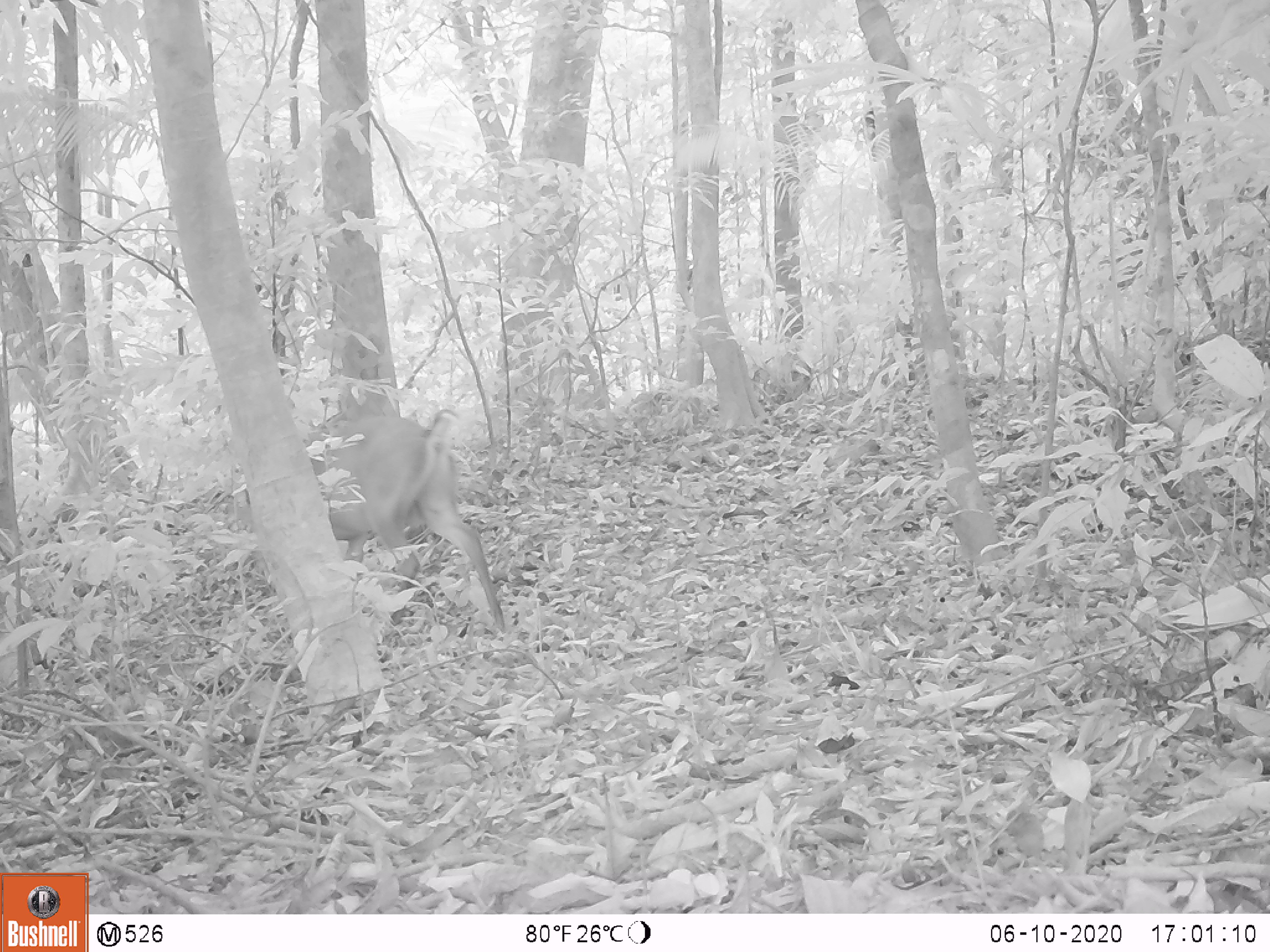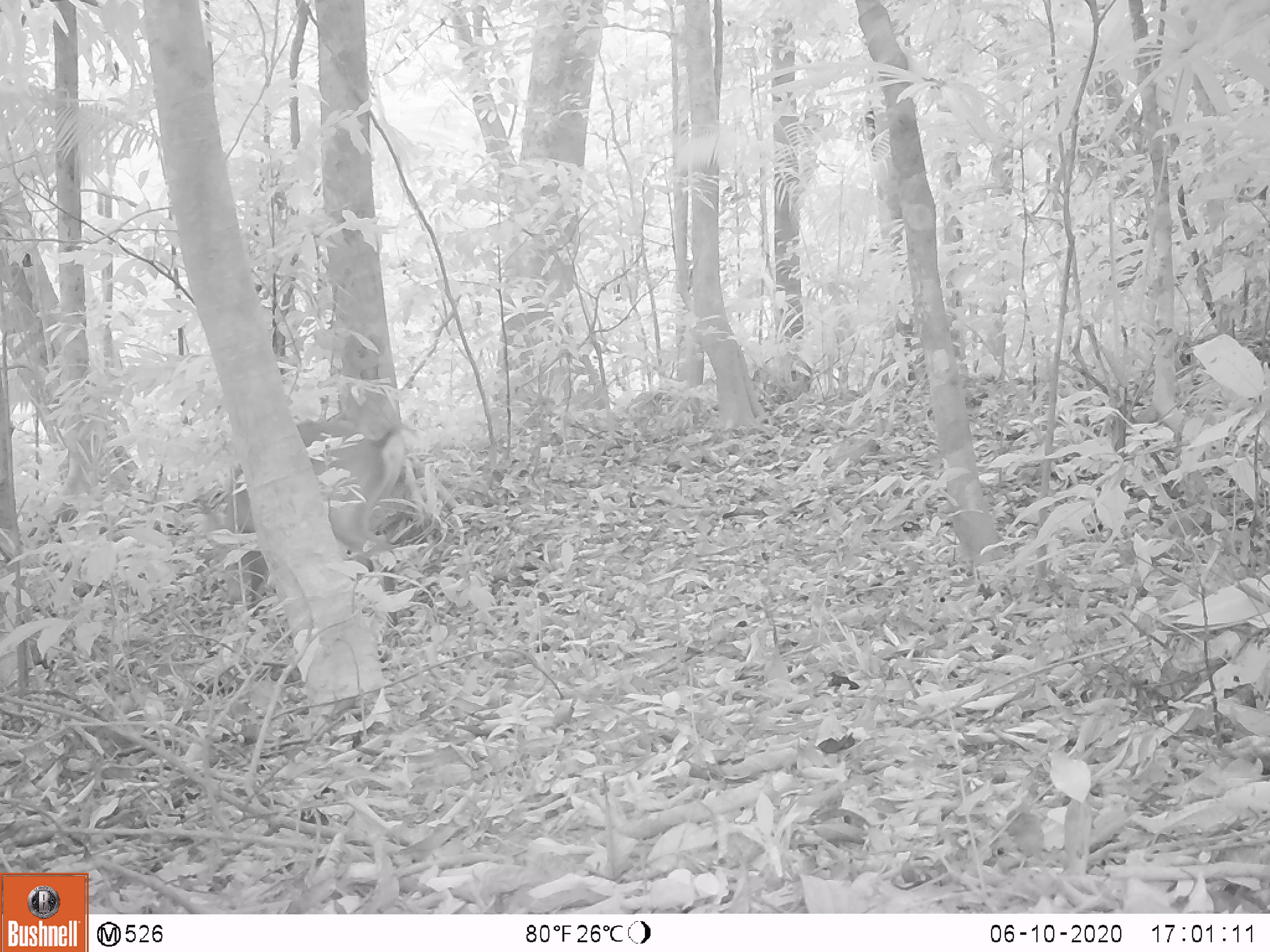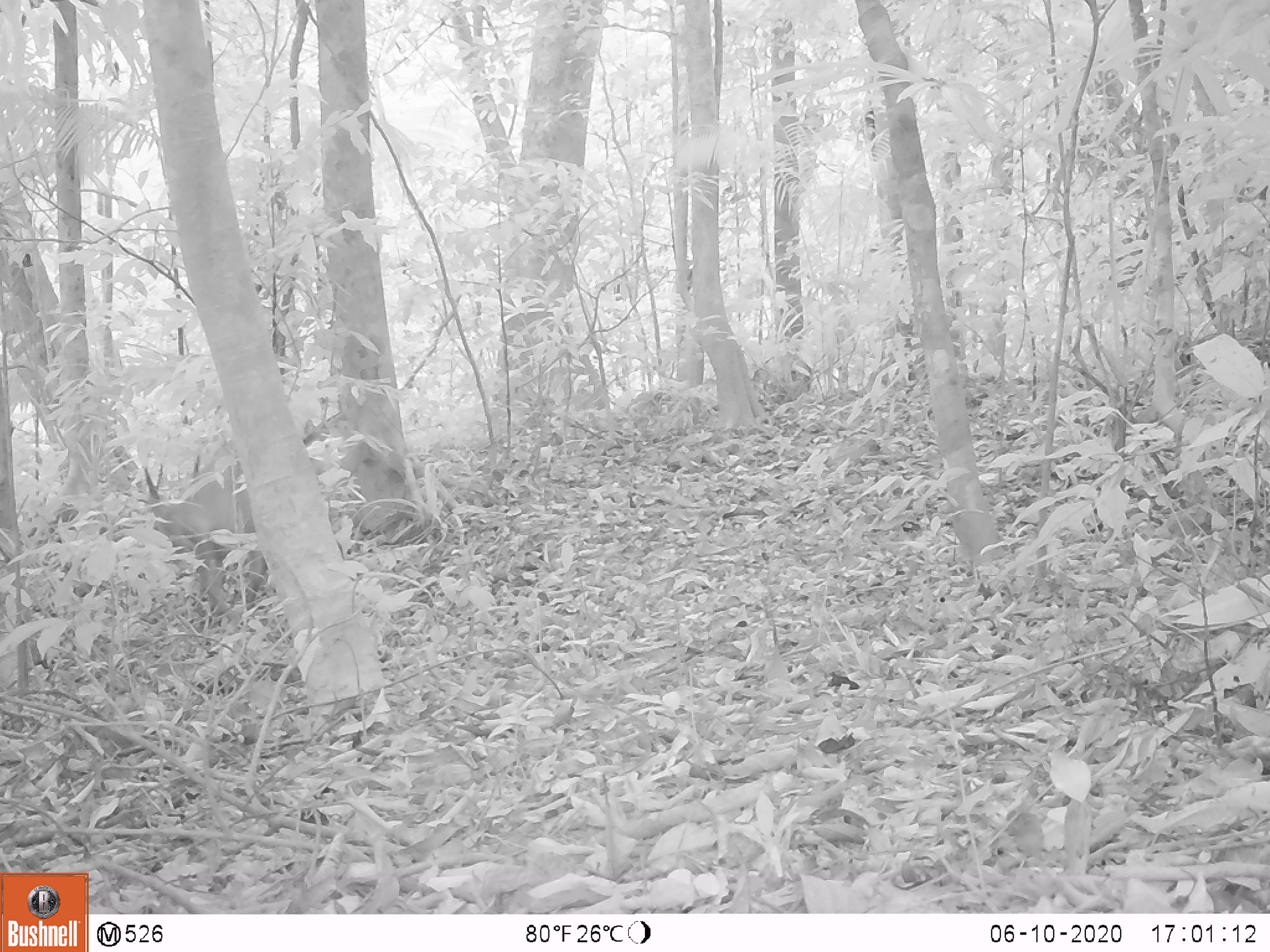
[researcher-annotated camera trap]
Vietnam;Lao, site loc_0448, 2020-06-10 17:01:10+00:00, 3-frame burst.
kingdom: Animalia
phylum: Chordata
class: Mammalia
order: Artiodactyla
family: Cervidae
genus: Muntiacus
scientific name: Muntiacus vuquangensis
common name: large-antlered muntjac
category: large antlered muntjac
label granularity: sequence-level